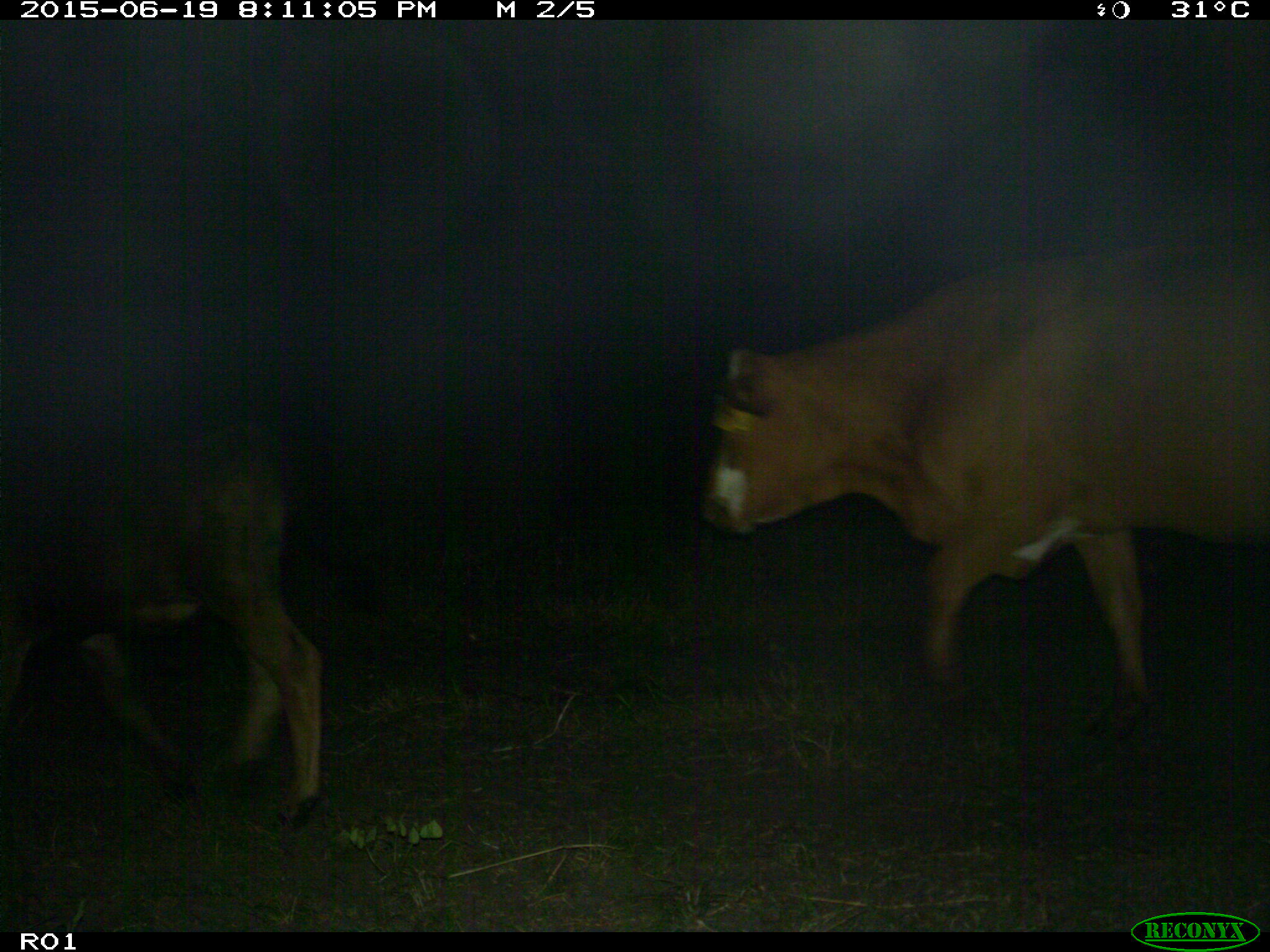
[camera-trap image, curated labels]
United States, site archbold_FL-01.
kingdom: Animalia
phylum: Chordata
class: Mammalia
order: Artiodactyla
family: Bovidae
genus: Bos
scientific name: Bos taurus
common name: domestic cow